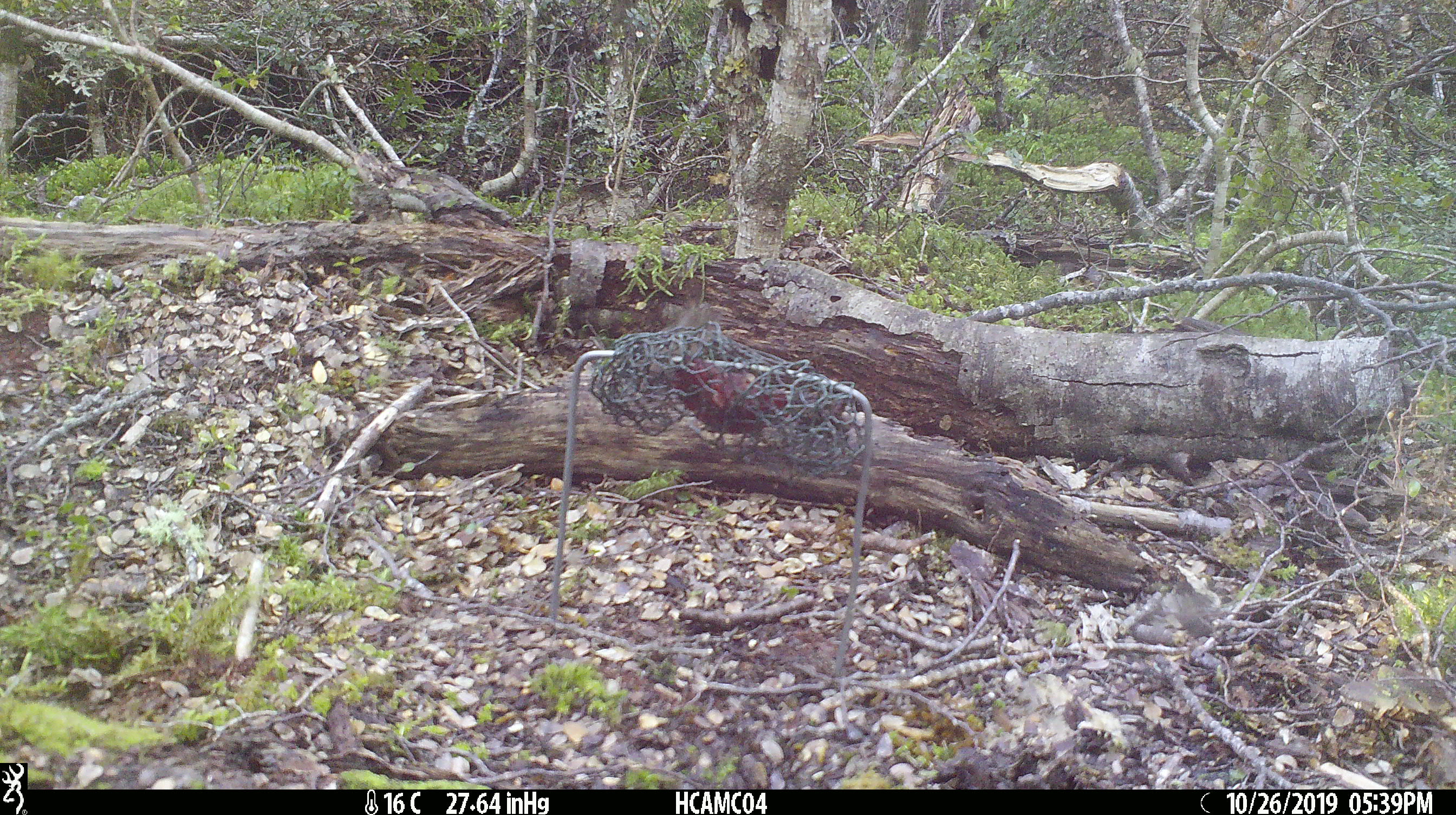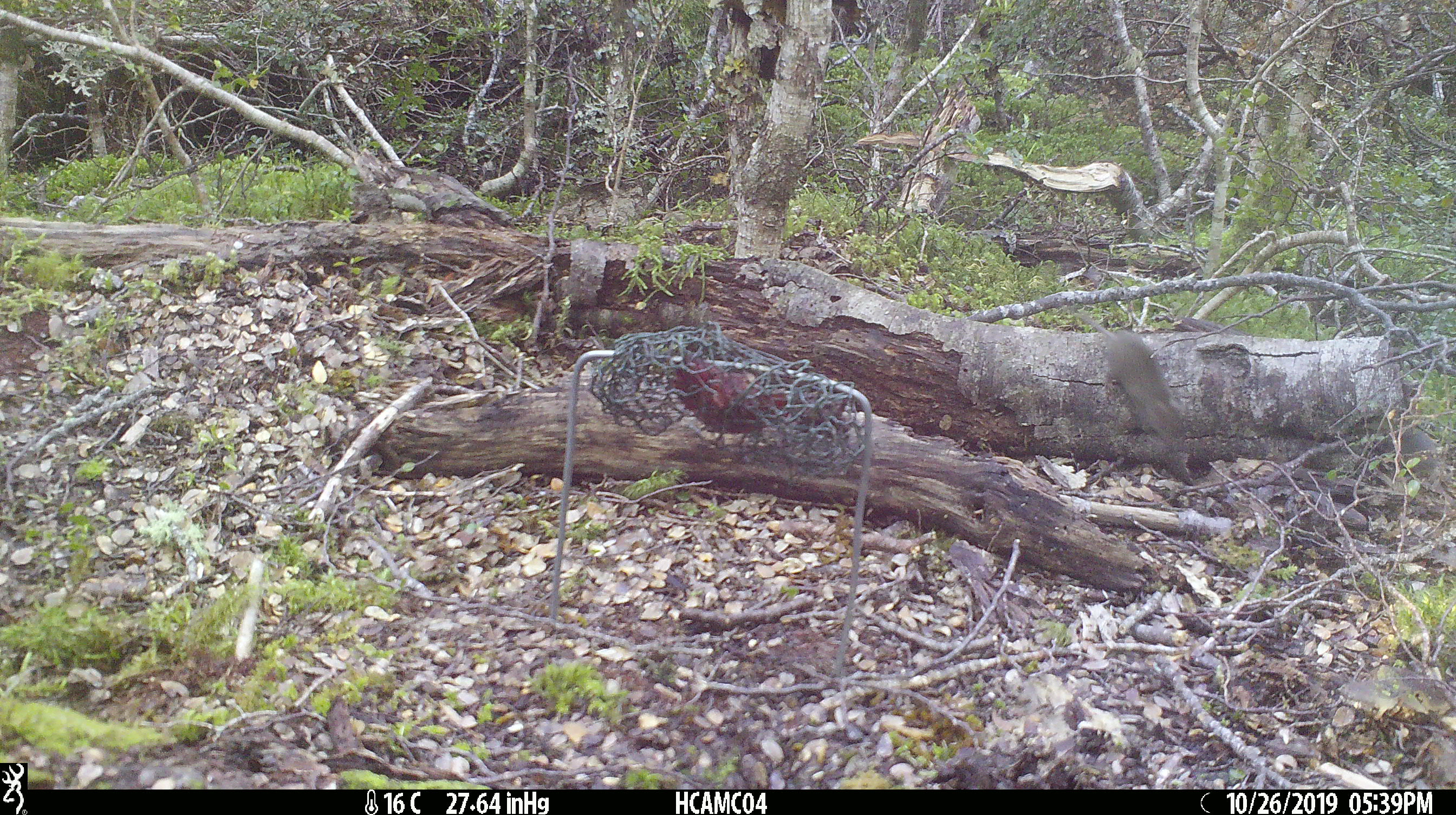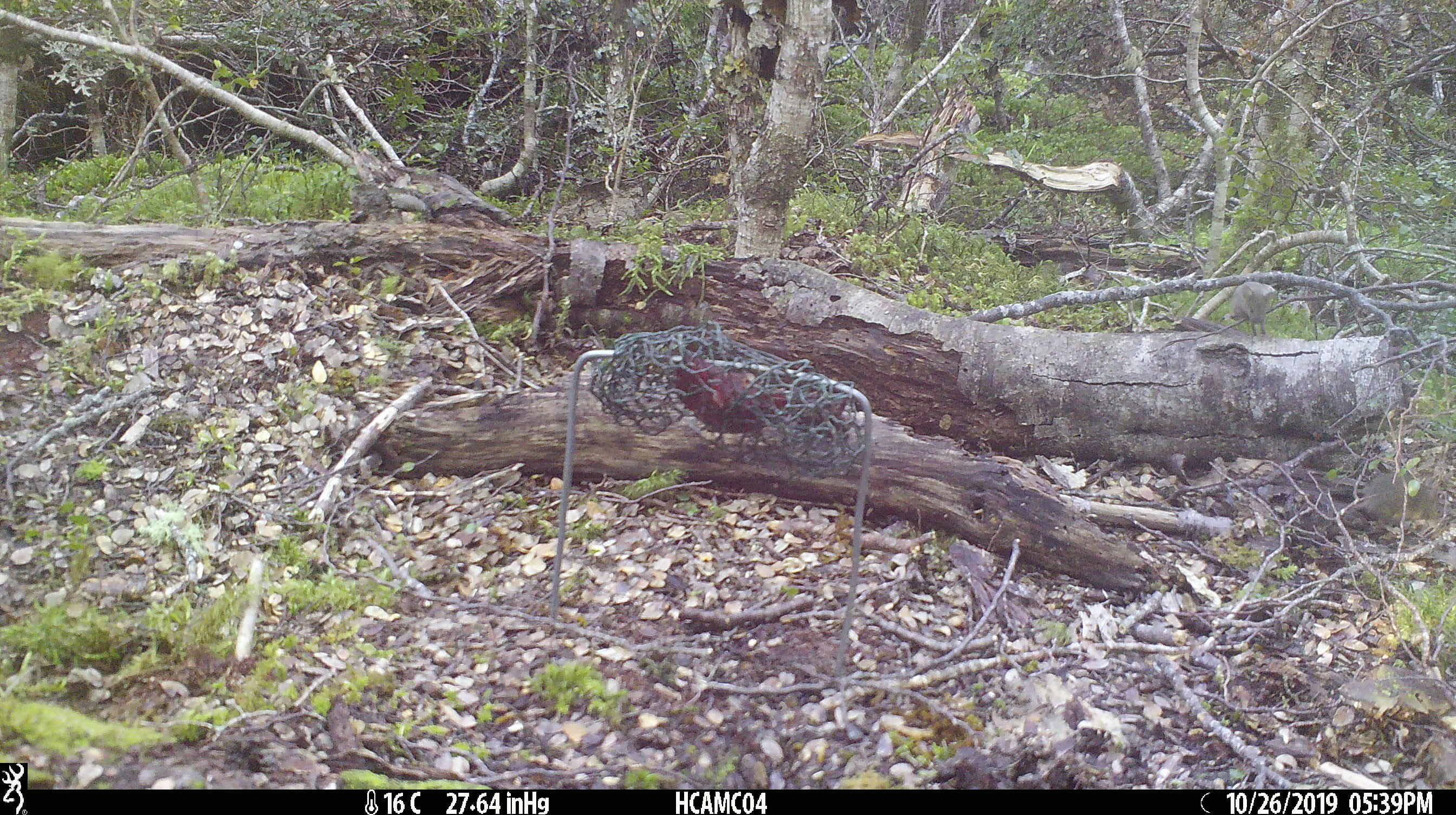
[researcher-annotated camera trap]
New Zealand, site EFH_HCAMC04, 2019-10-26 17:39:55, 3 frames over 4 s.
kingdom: Animalia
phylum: Chordata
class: Mammalia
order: Rodentia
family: Muridae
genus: Mus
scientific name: Mus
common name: mouse